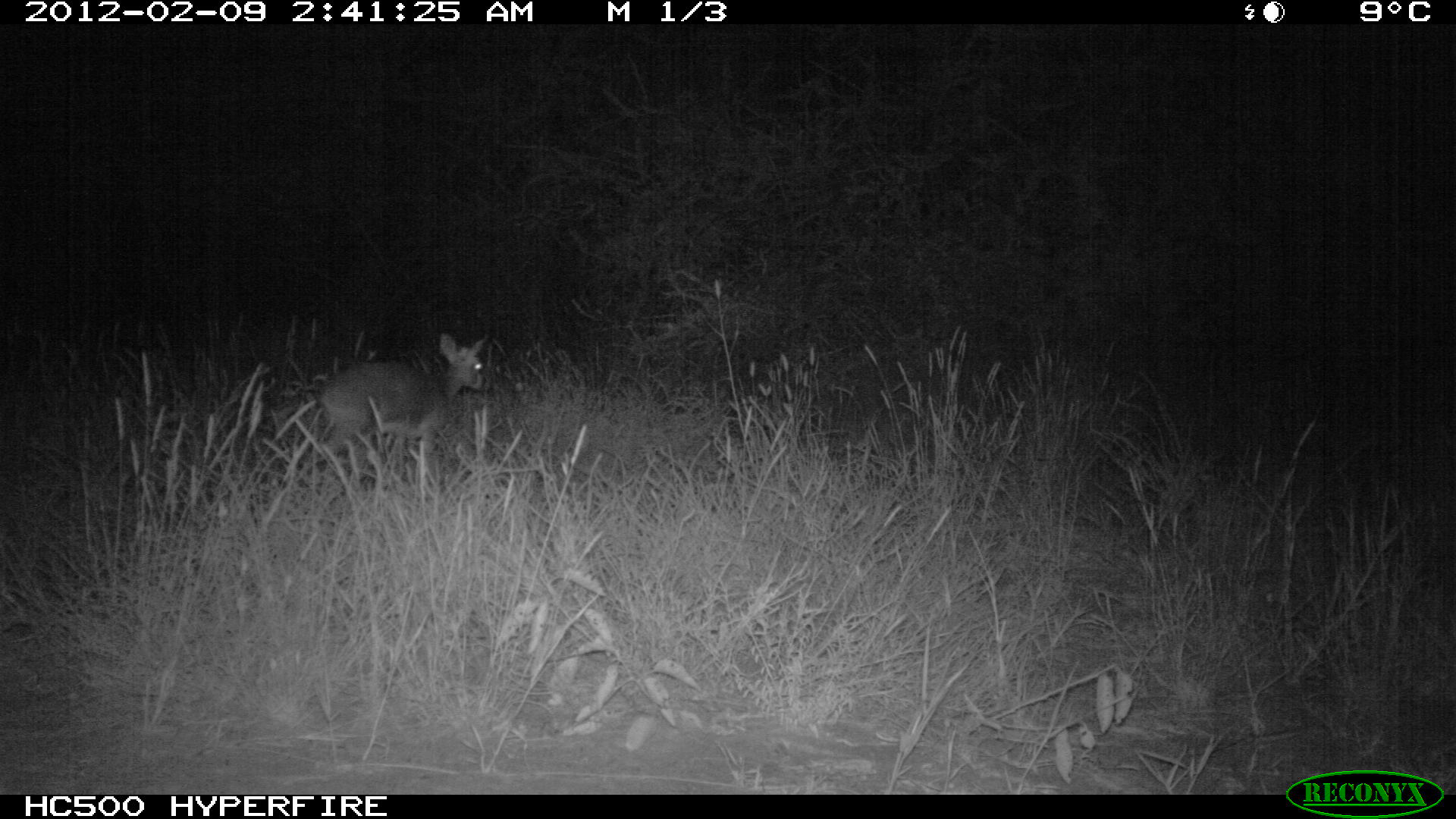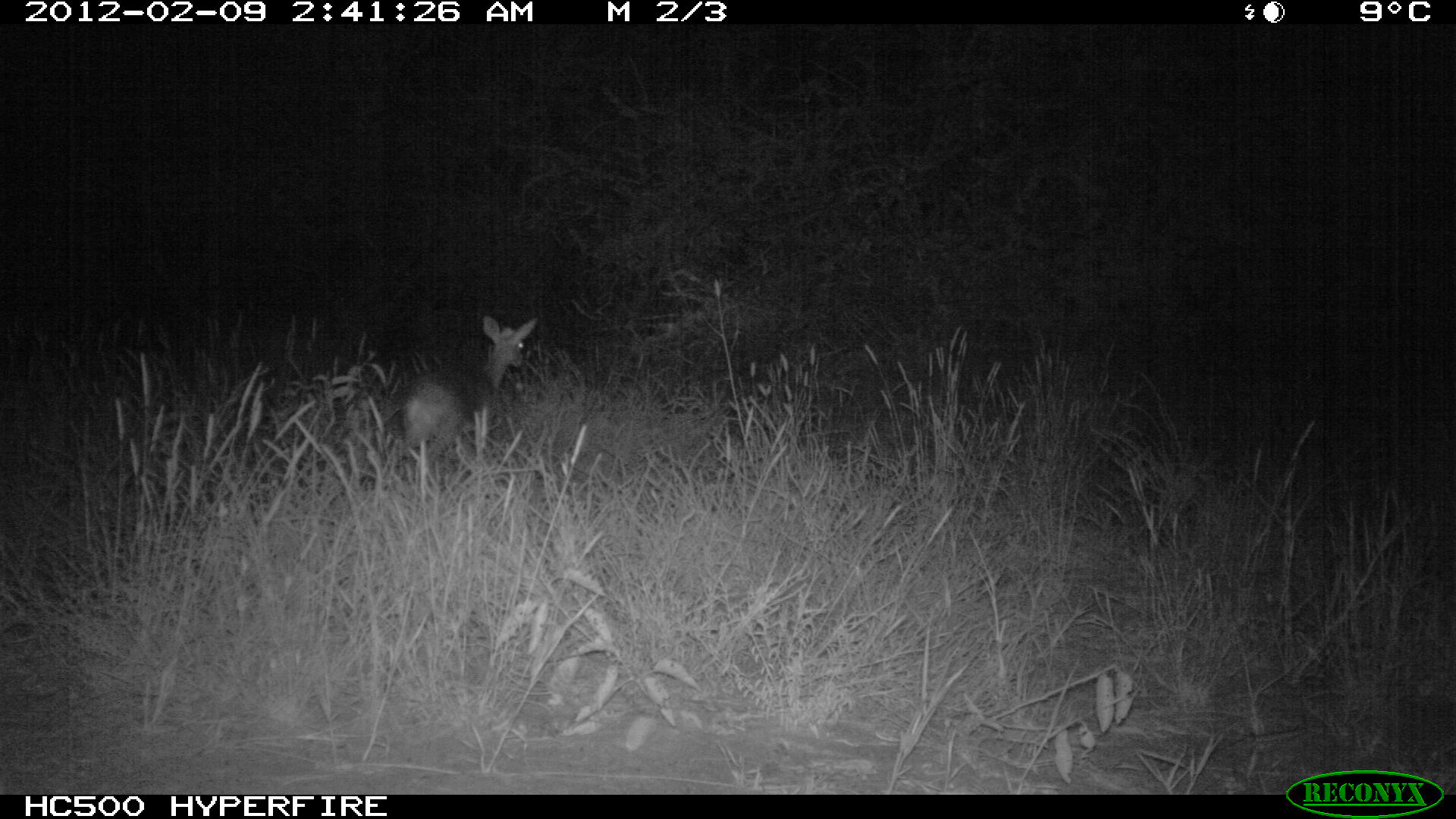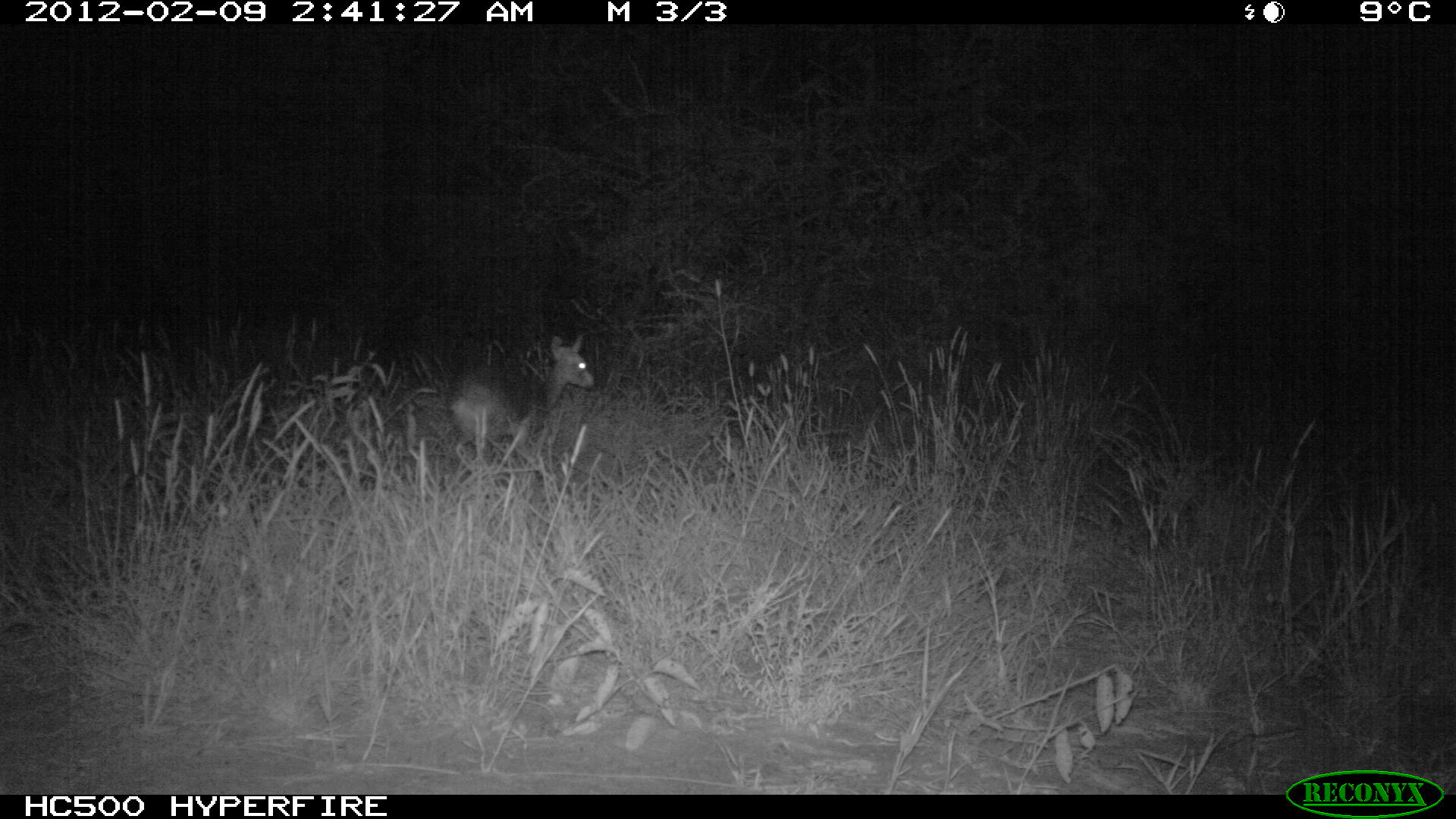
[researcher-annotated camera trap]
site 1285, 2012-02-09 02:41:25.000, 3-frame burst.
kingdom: Animalia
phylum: Chordata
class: Mammalia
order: Artiodactyla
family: Bovidae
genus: Madoqua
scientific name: Madoqua guentheri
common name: günther's dik-dik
Madoqua guentheri (günther's dik-dik), count 1.